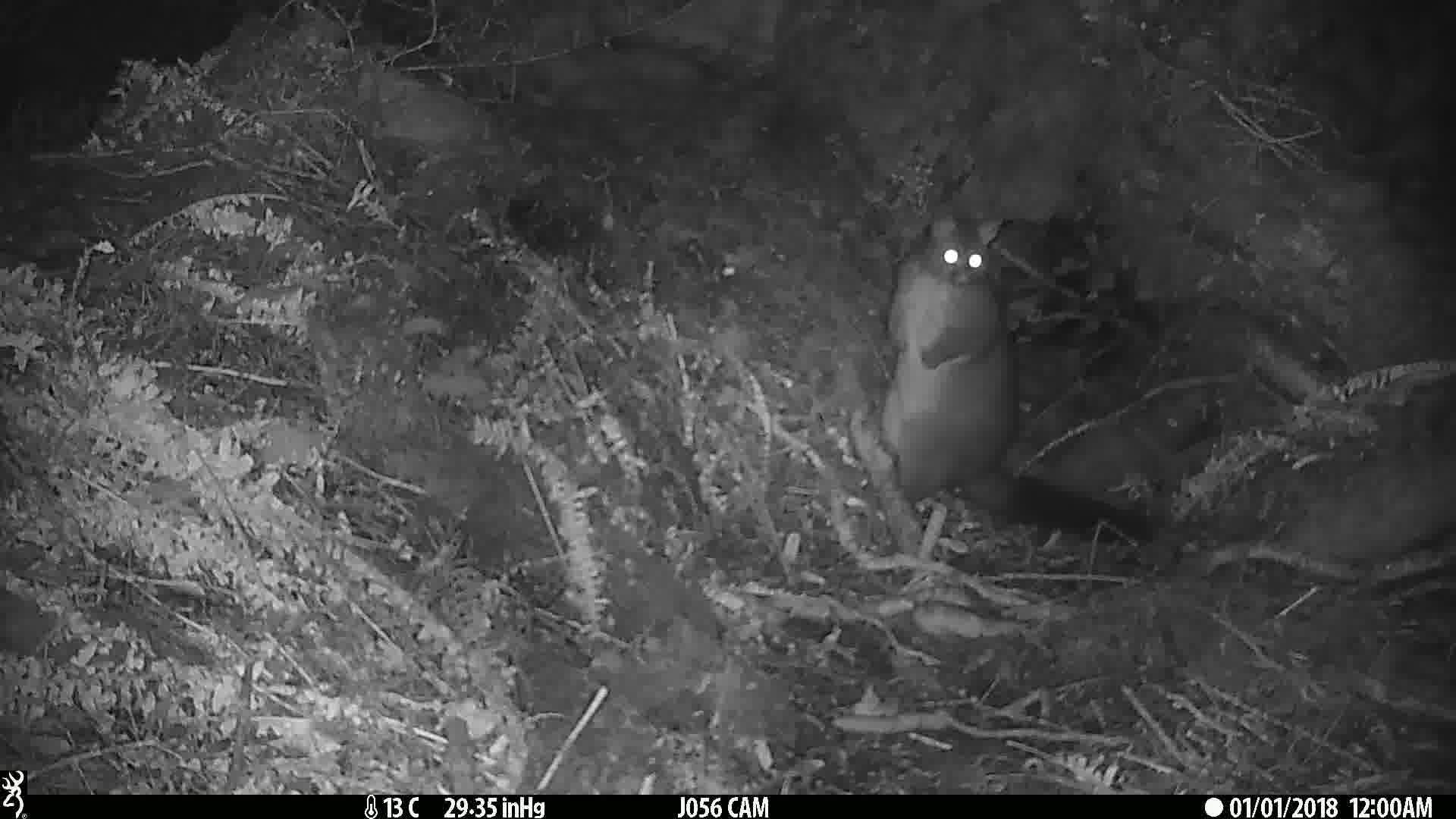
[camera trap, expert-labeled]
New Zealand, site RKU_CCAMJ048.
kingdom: Animalia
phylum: Chordata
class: Mammalia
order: Diprotodontia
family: Phalangeridae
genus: Trichosurus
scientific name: Trichosurus vulpecula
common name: common brushtail possum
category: possum